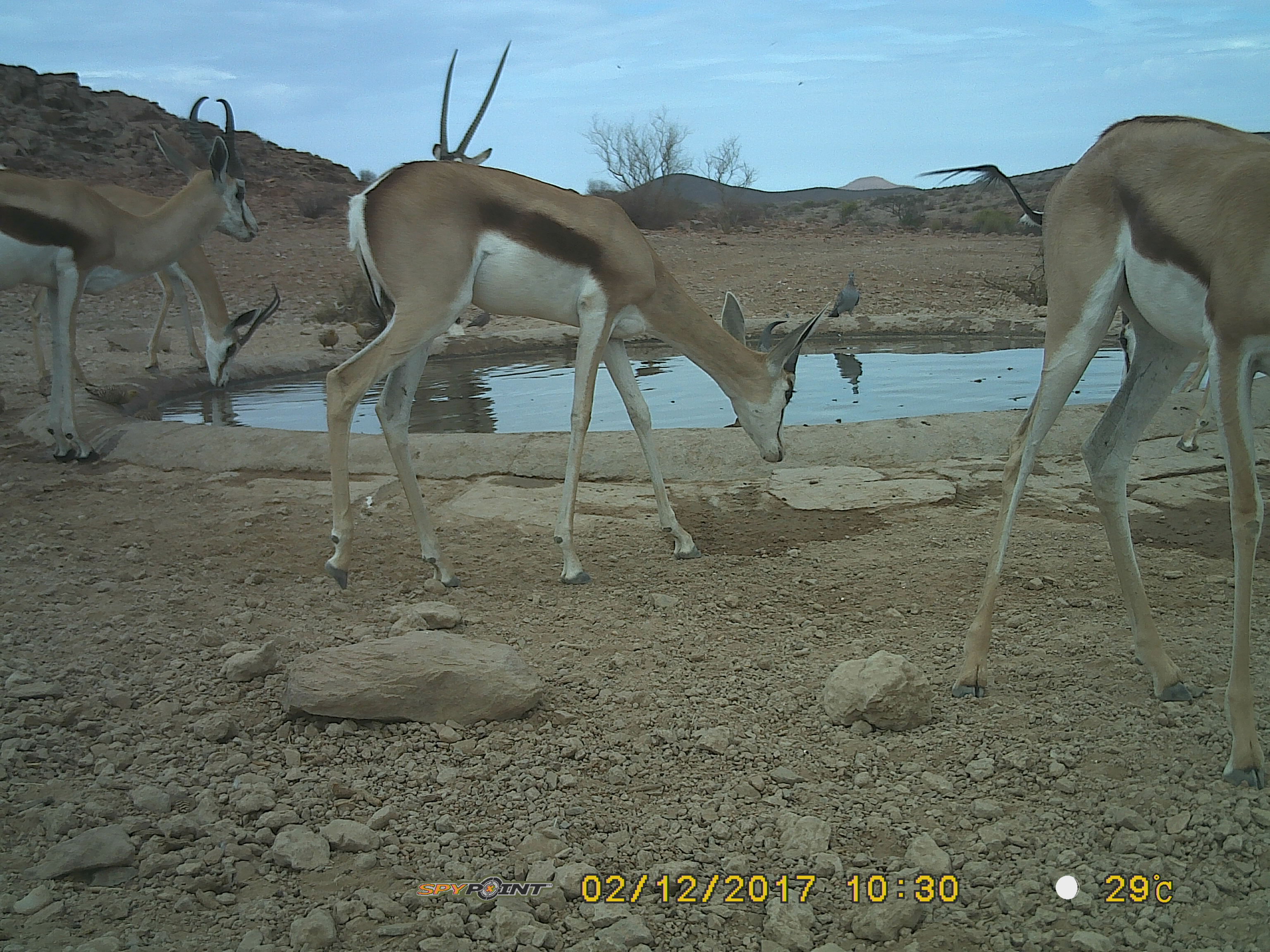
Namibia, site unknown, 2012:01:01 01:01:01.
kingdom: Animalia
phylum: Chordata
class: Mammalia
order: Artiodactyla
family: Bovidae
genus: Antidorcas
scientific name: Antidorcas marsupialis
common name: springbok